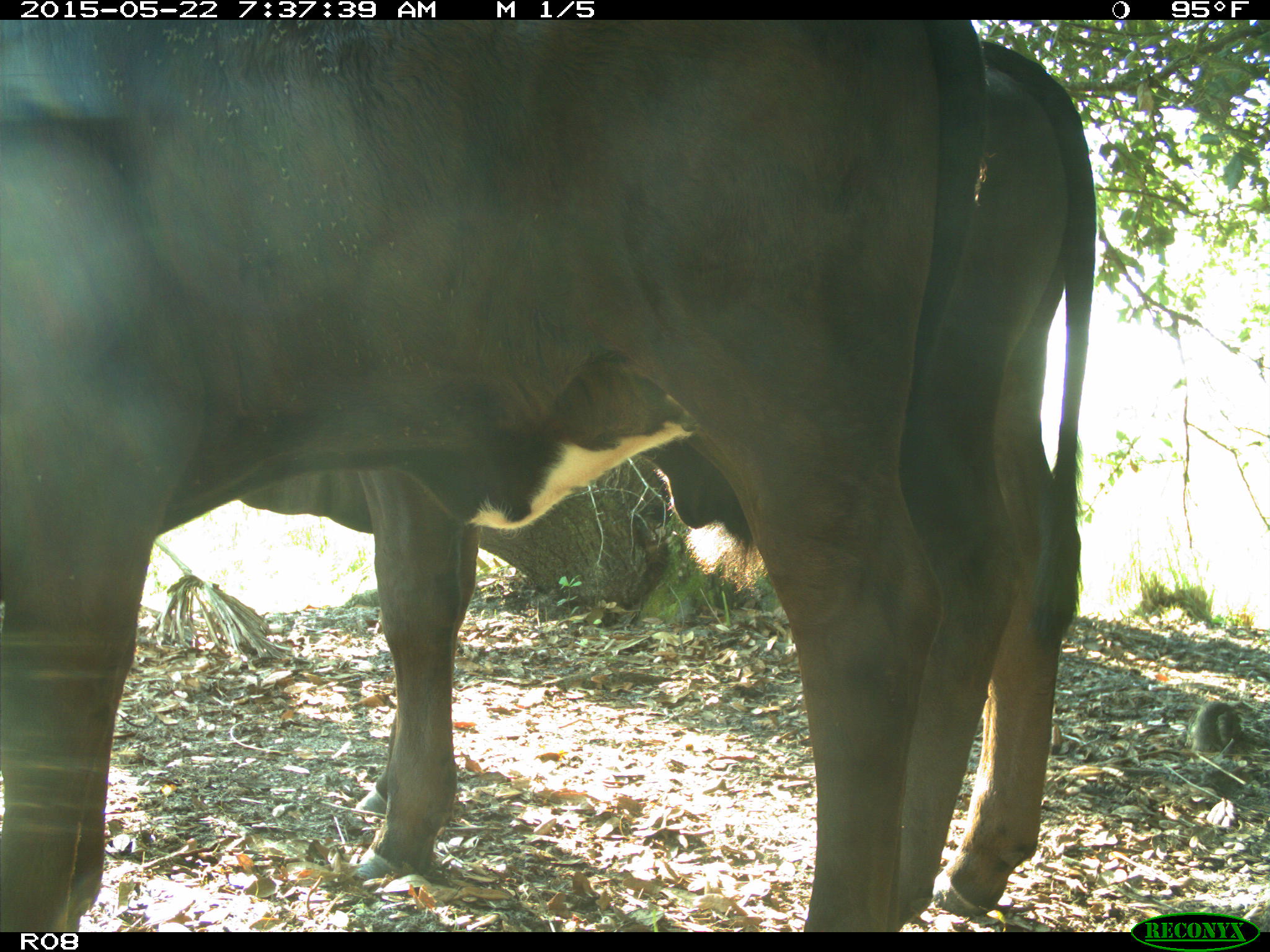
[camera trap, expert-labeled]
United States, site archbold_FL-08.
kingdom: Animalia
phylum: Chordata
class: Mammalia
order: Artiodactyla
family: Bovidae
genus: Bos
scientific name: Bos taurus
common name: domestic cow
Bos taurus (domestic cow).